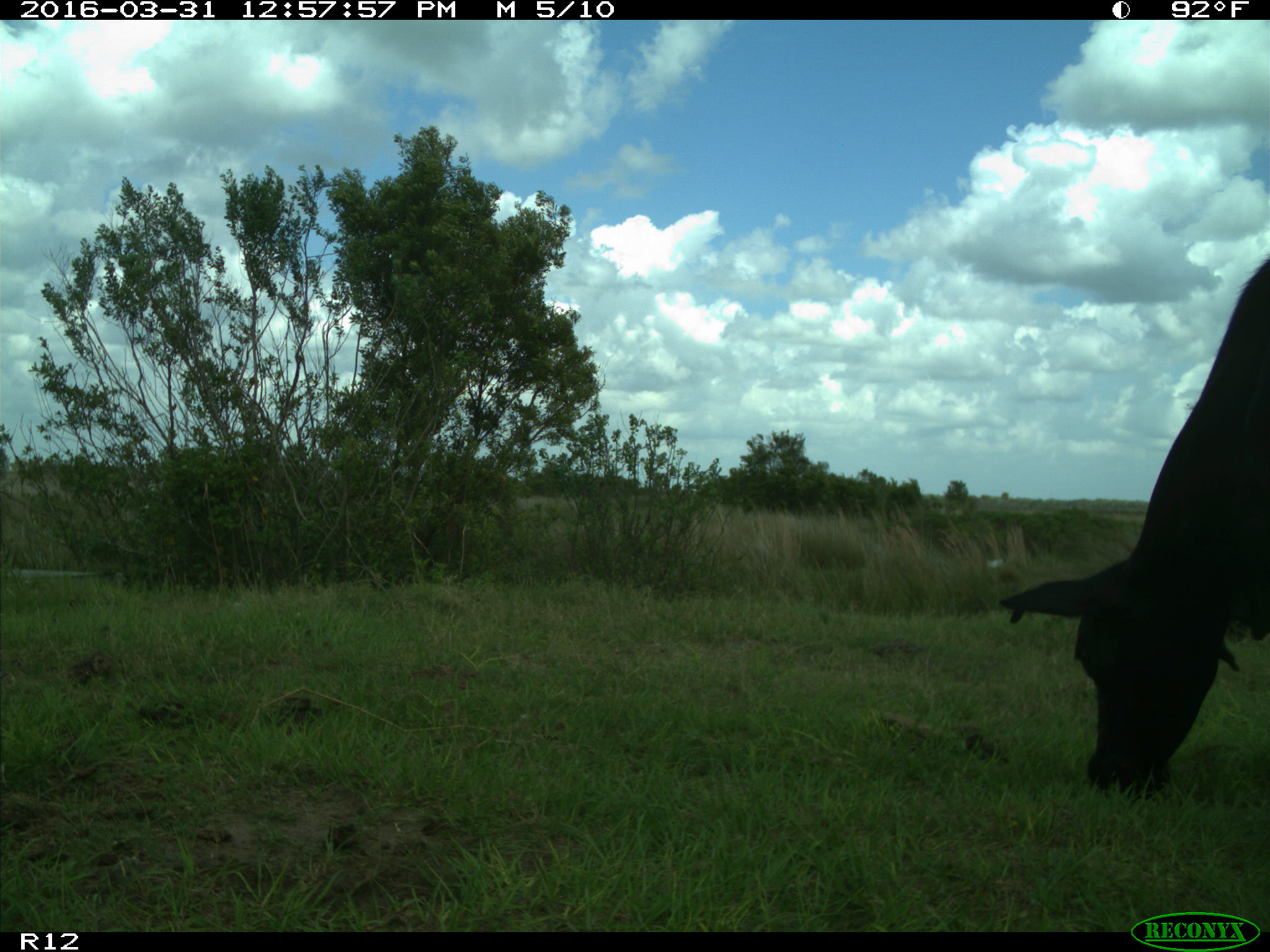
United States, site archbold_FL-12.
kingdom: Animalia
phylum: Chordata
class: Mammalia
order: Artiodactyla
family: Bovidae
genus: Bos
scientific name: Bos taurus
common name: domestic cow